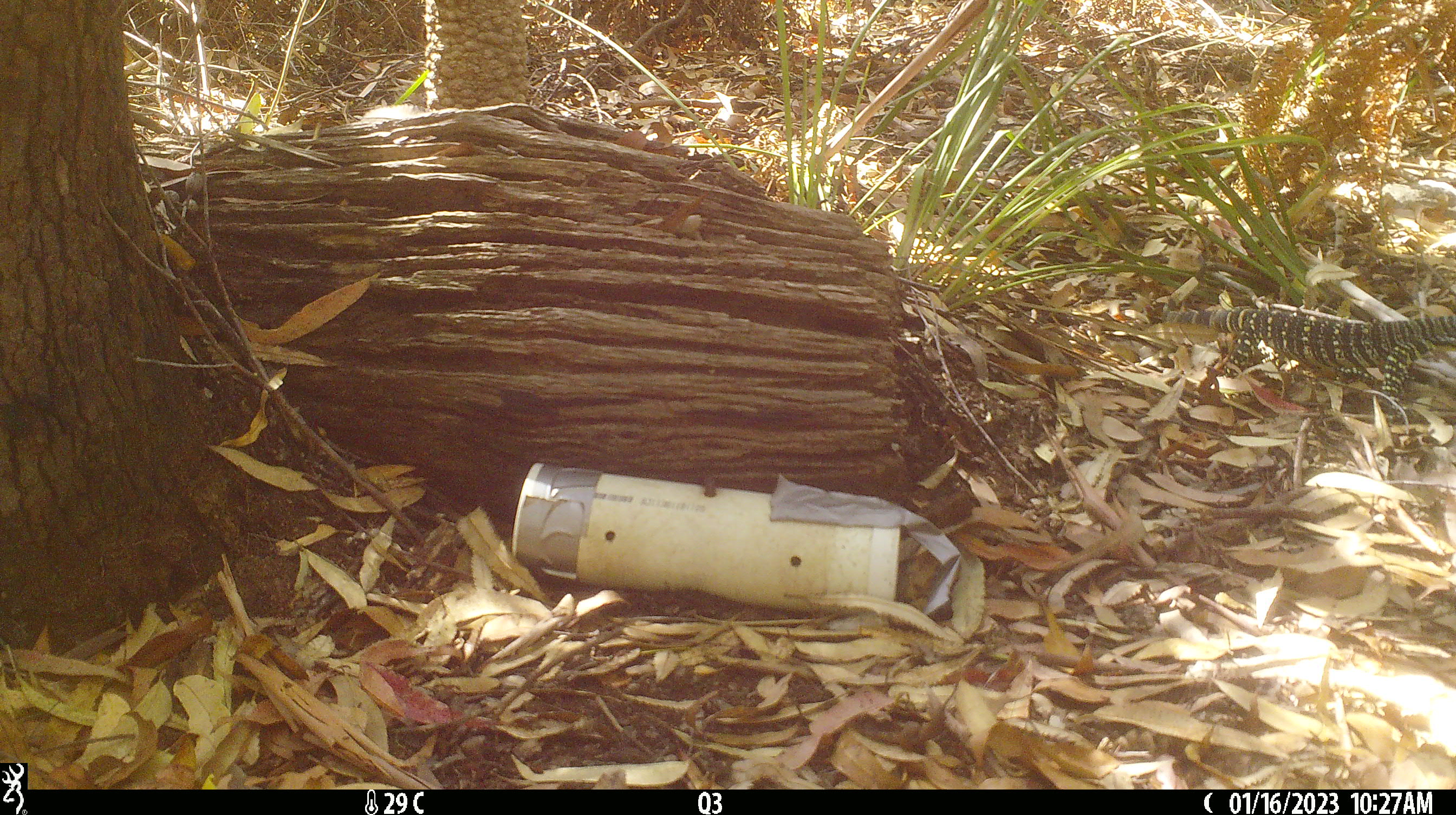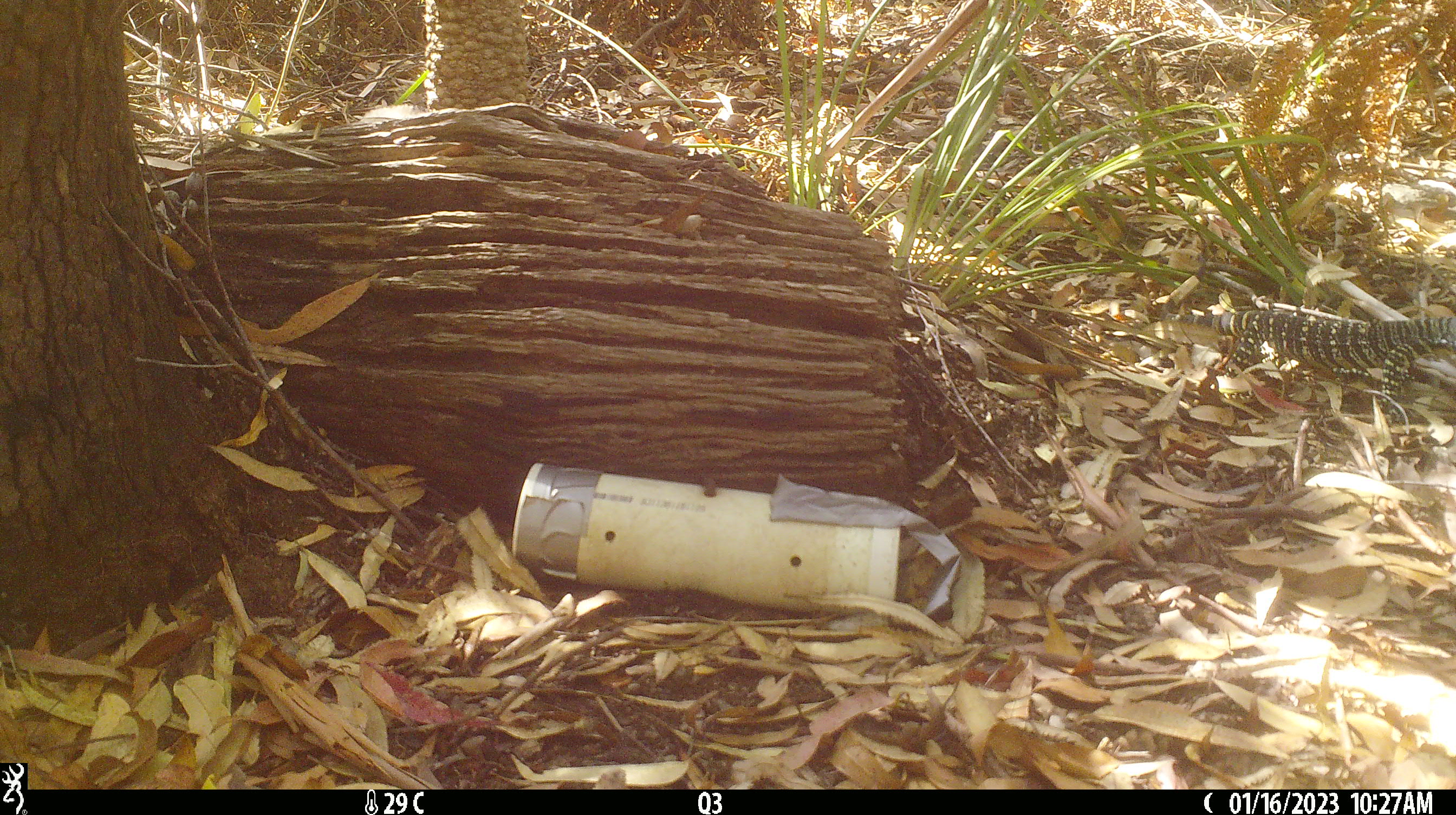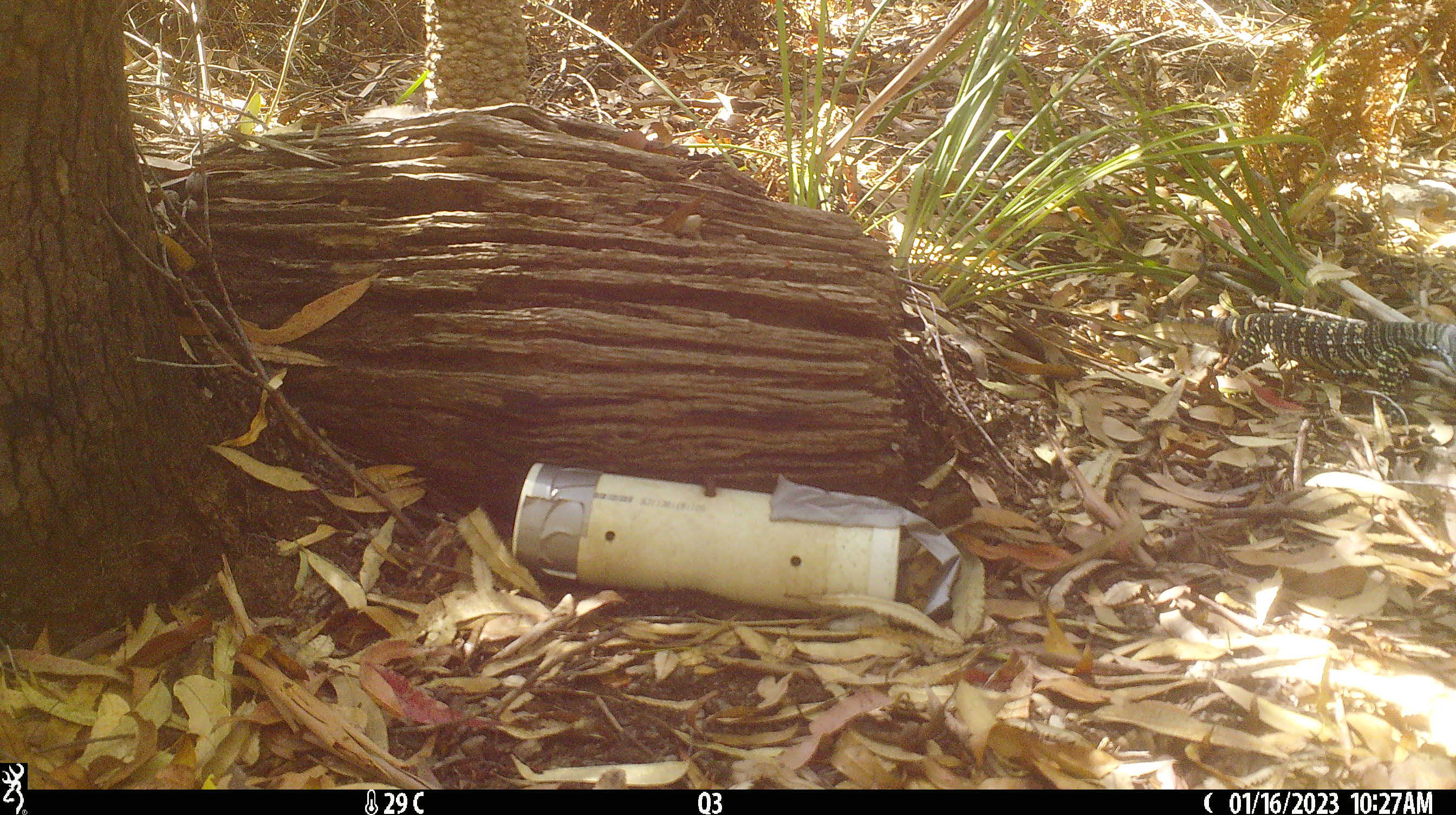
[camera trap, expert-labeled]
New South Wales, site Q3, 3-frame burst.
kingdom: Animalia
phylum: Chordata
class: Reptilia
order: Squamata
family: Varanidae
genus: Varanus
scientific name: Varanus varius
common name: lace monitor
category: goanna